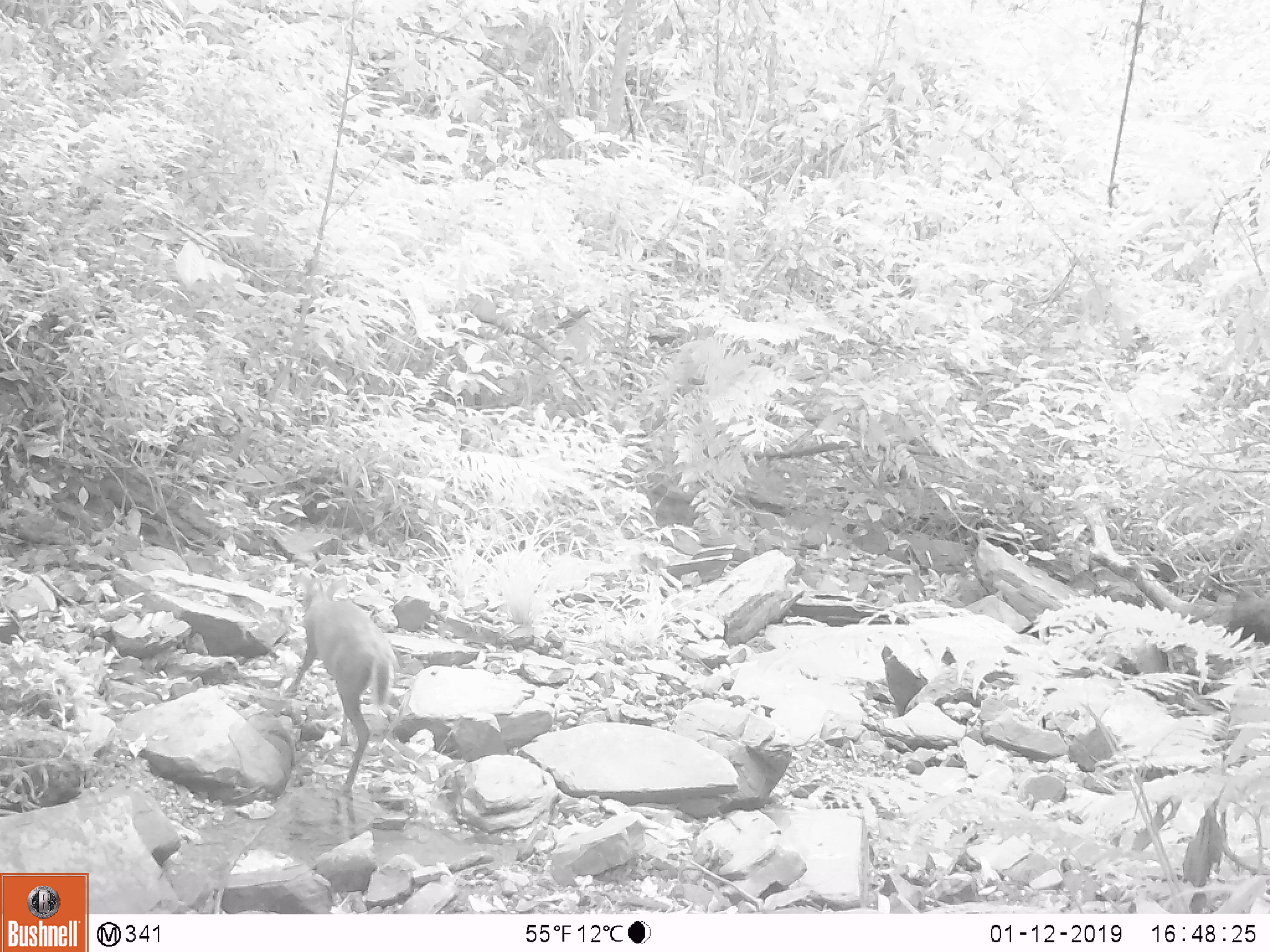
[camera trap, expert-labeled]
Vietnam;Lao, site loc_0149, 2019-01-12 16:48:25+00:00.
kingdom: Animalia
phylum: Chordata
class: Mammalia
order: Artiodactyla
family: Cervidae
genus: Muntiacus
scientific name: Muntiacus rooseveltorum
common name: roosevelt's muntjac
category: roosevelts muntjac group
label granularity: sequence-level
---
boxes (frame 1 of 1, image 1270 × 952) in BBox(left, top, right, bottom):
roosevelts muntjac group: BBox(285, 570, 399, 798)